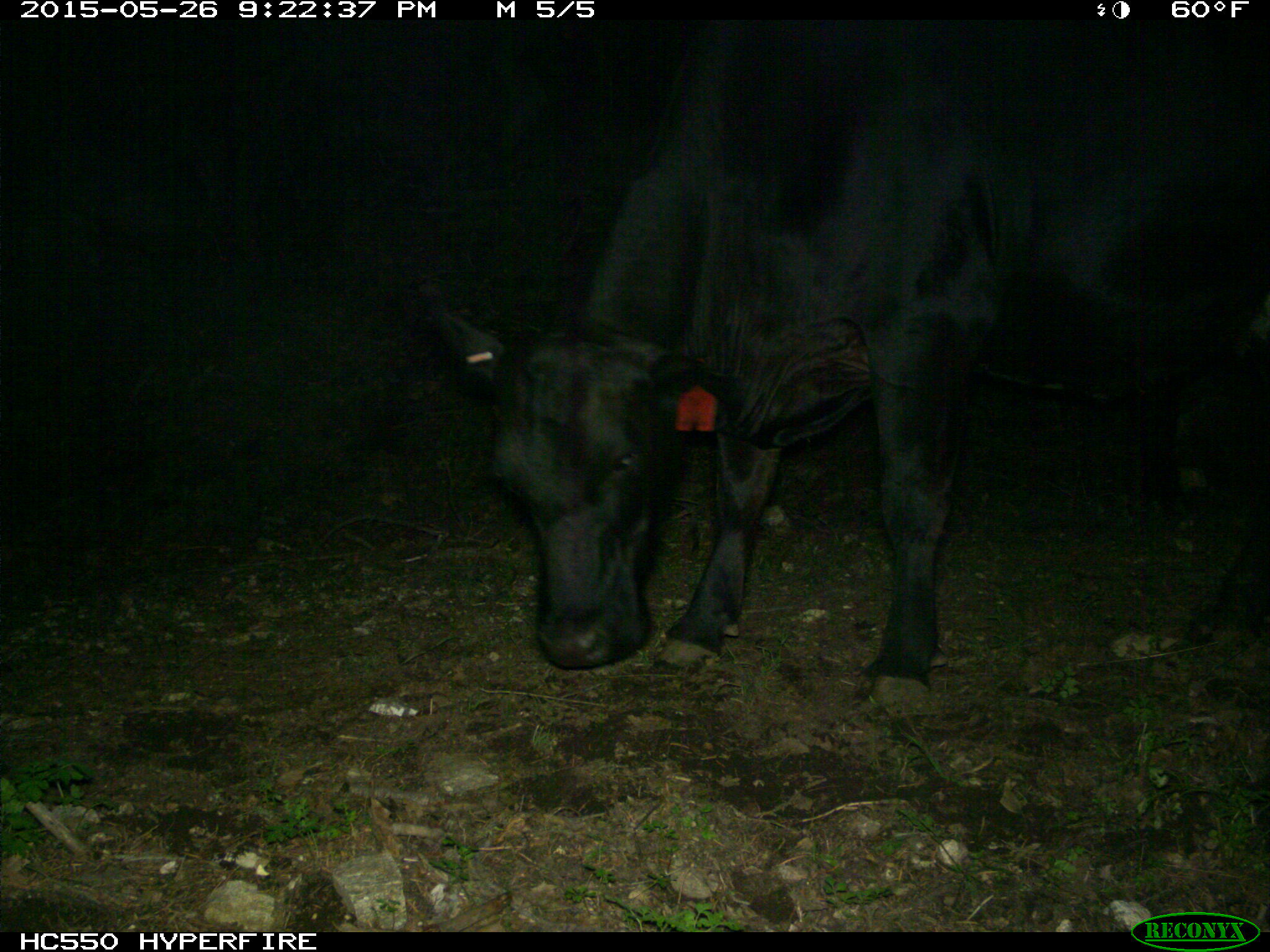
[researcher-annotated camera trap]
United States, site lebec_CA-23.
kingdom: Animalia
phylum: Chordata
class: Mammalia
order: Artiodactyla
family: Bovidae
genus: Bos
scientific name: Bos taurus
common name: domestic cow